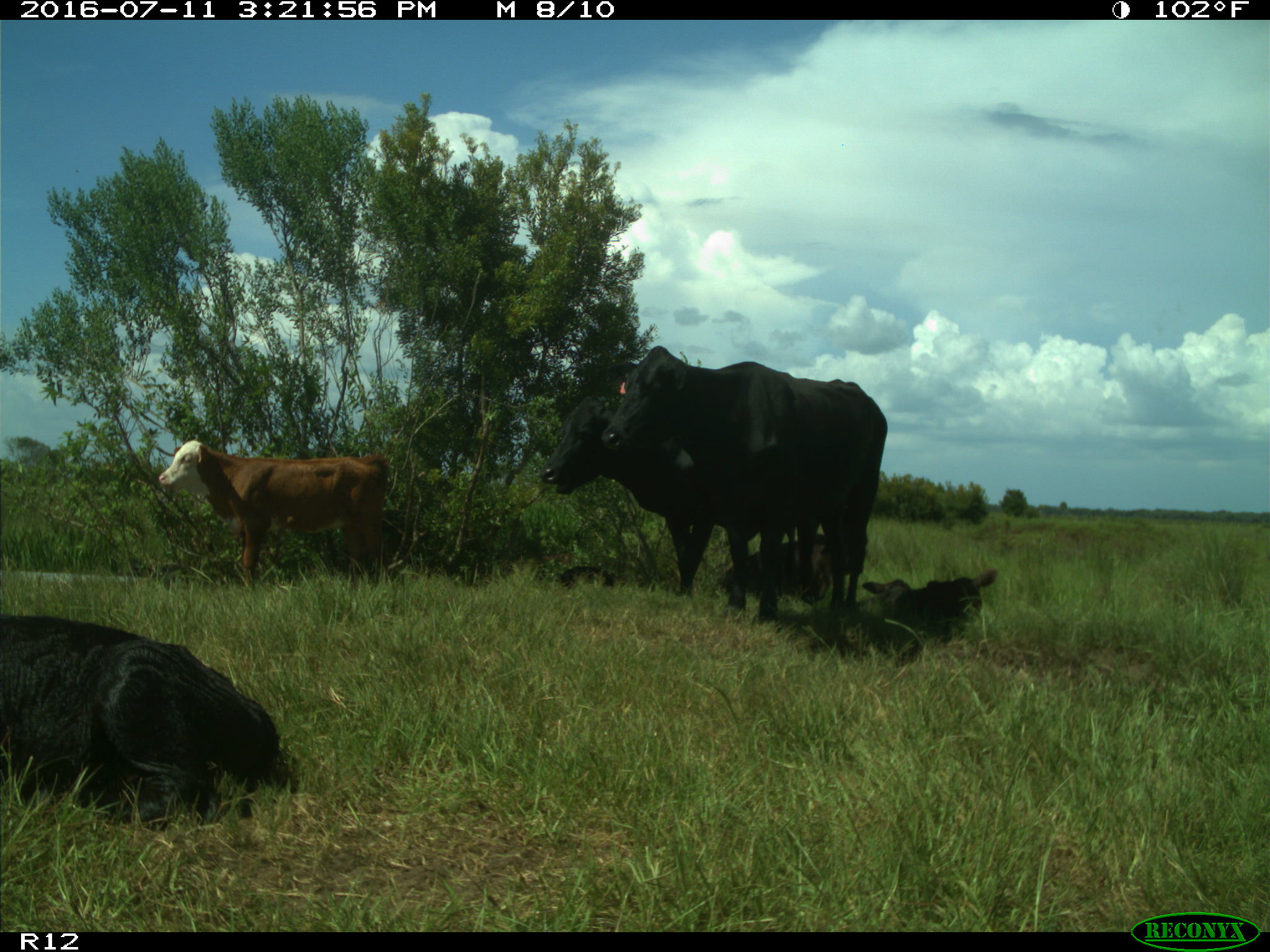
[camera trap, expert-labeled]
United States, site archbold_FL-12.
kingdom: Animalia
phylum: Chordata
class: Mammalia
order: Artiodactyla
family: Bovidae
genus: Bos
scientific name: Bos taurus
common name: domestic cow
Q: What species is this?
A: Bos taurus (domestic cow).